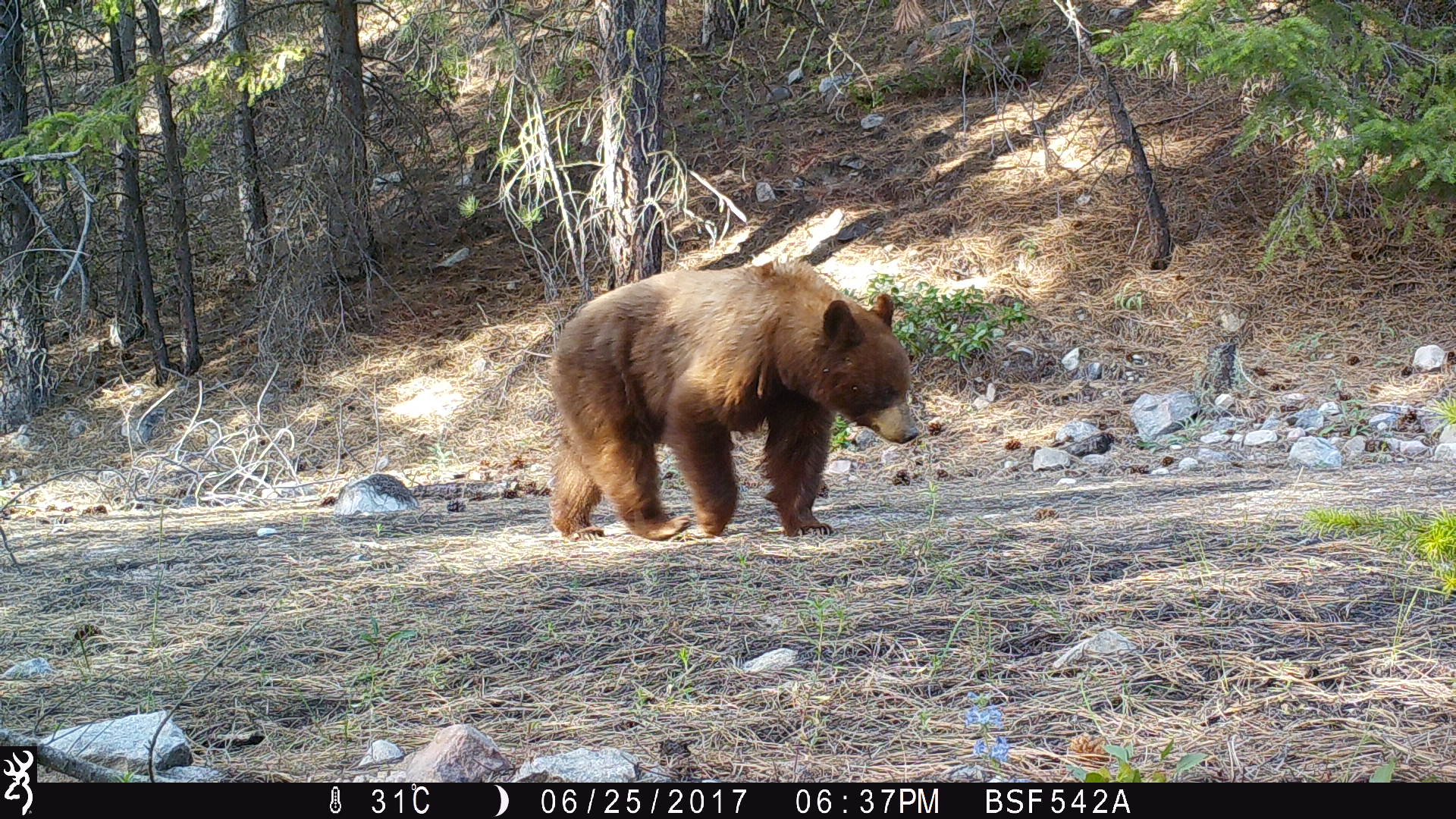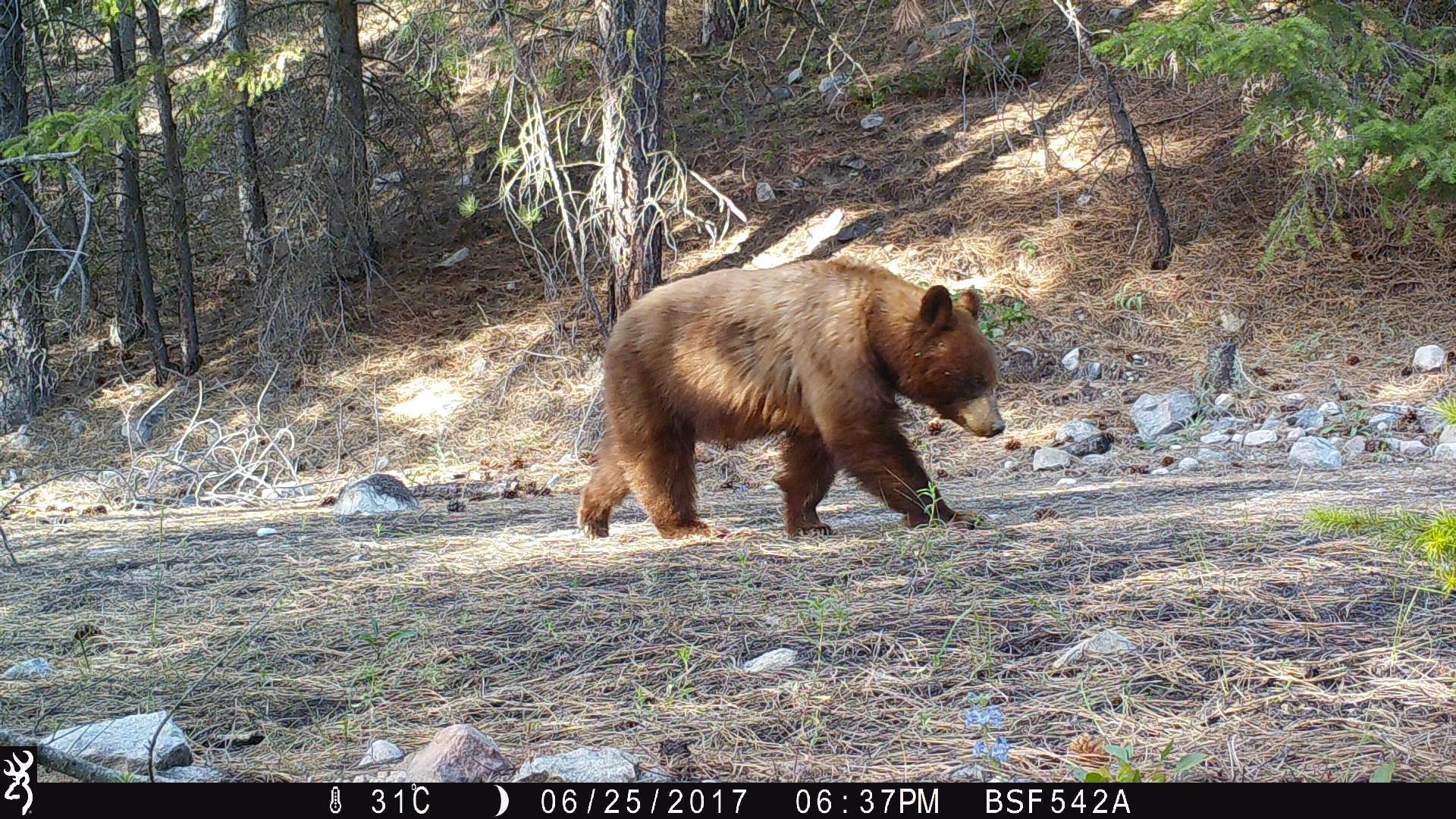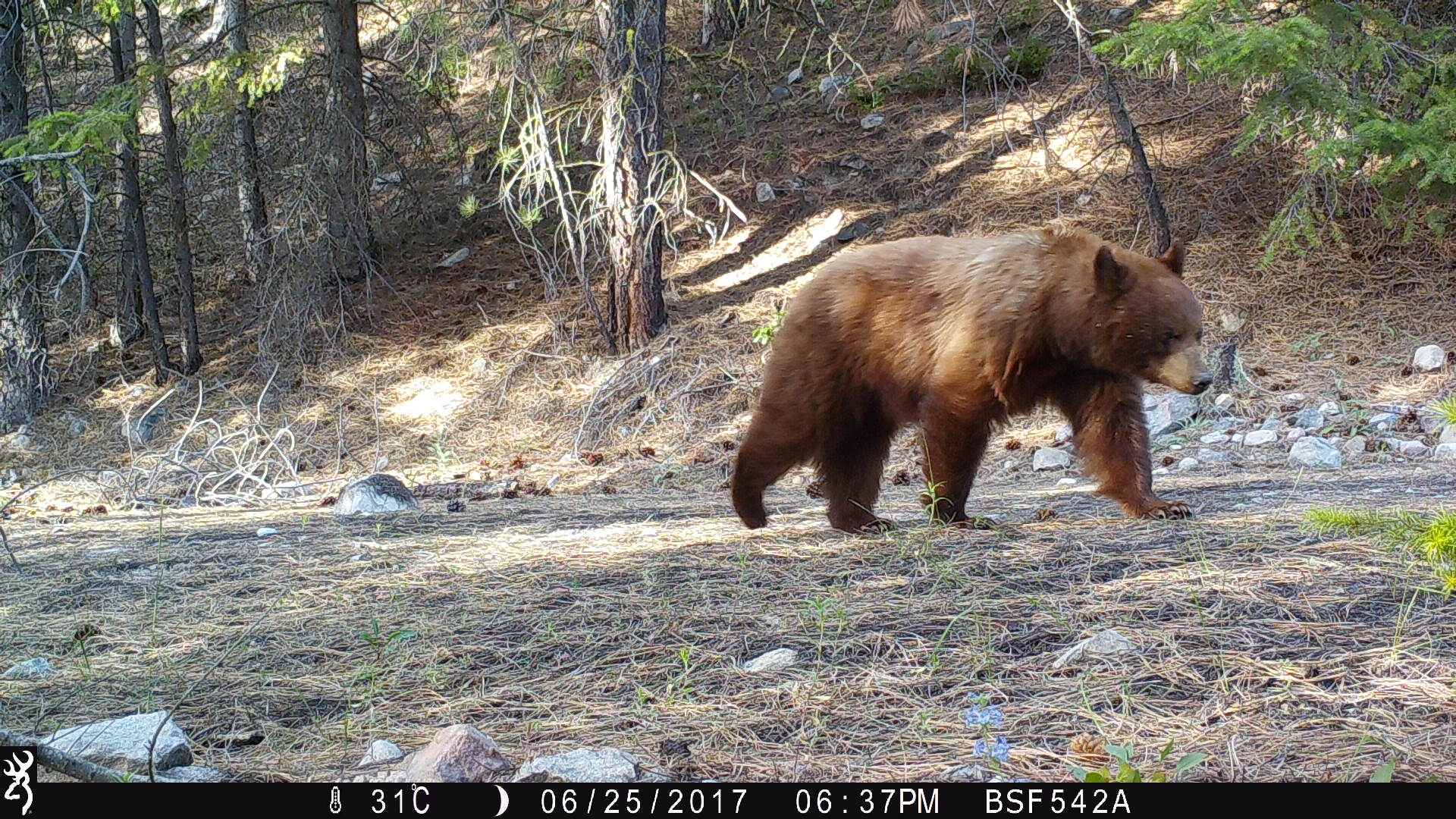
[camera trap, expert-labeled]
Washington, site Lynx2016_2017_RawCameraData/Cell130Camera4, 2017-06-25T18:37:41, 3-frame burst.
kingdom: Animalia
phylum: Chordata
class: Mammalia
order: Carnivora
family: Ursidae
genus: Ursus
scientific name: Ursus americanus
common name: american black bear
Ursus americanus (american black bear). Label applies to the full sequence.